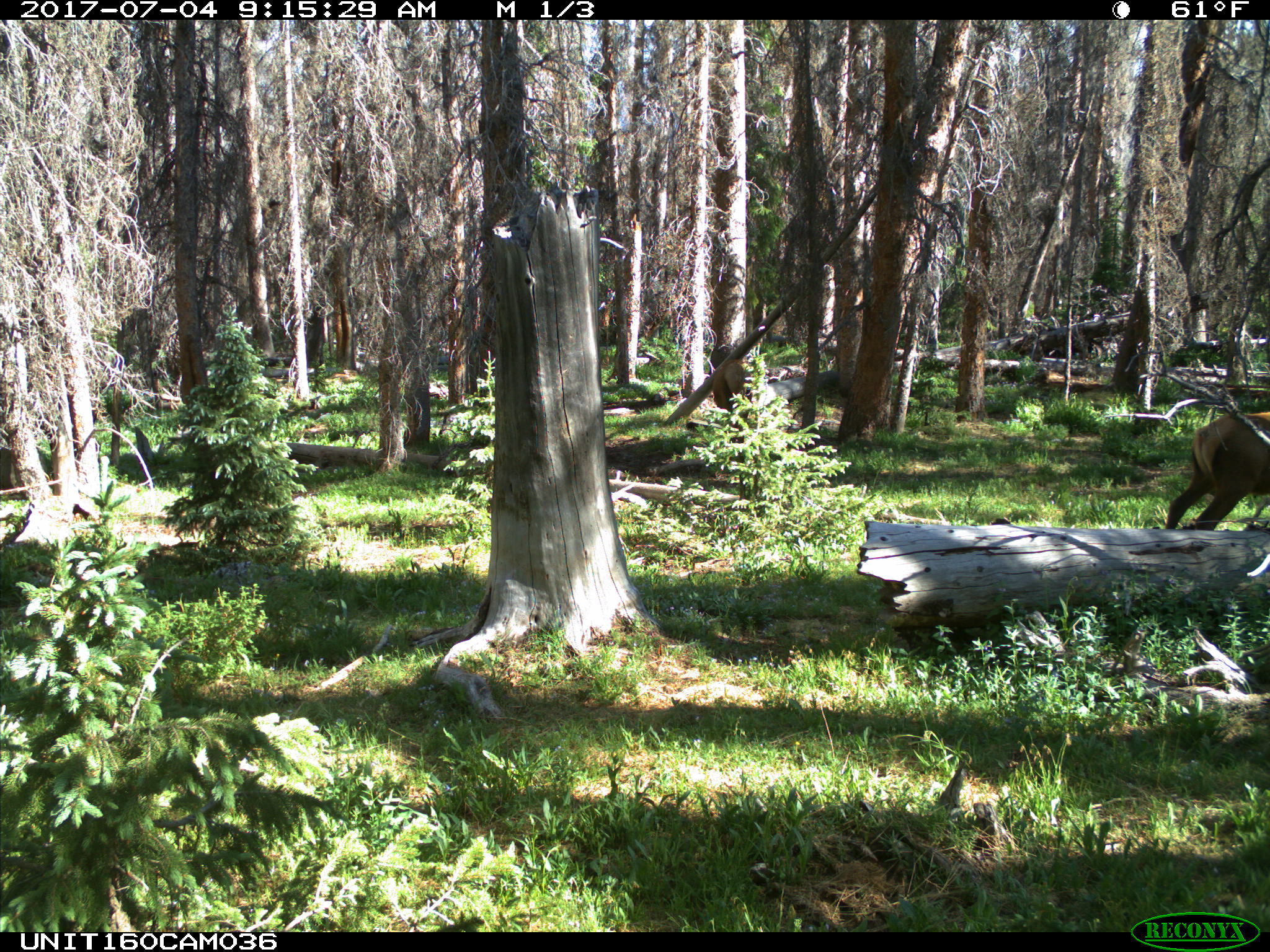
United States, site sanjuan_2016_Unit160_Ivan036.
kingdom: Animalia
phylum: Chordata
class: Mammalia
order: Artiodactyla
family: Cervidae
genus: Cervus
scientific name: Cervus elaphus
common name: red deer